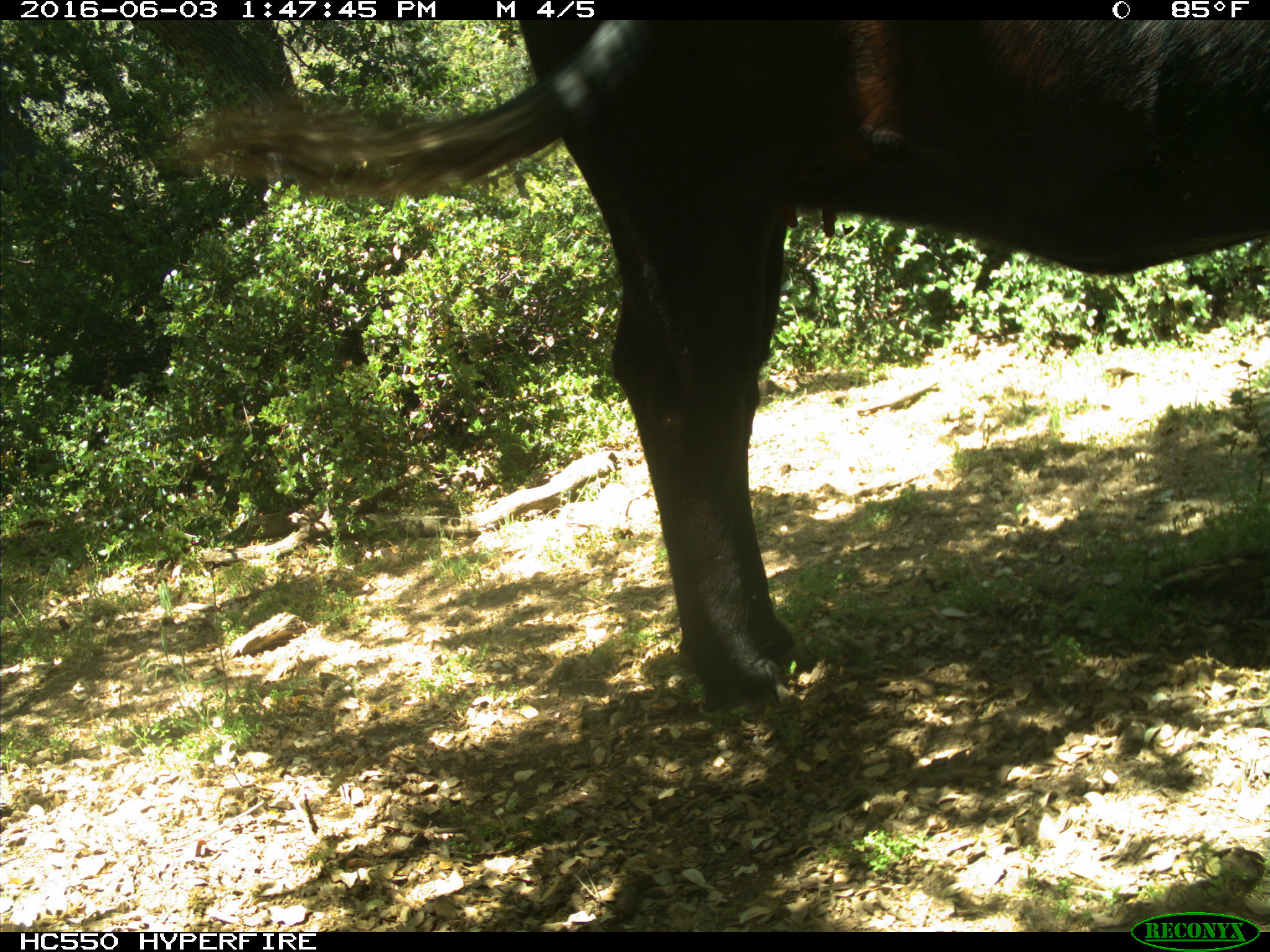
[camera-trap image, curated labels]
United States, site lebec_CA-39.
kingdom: Animalia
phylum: Chordata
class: Mammalia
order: Artiodactyla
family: Bovidae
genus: Bos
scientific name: Bos taurus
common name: domestic cow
Bos taurus (domestic cow).